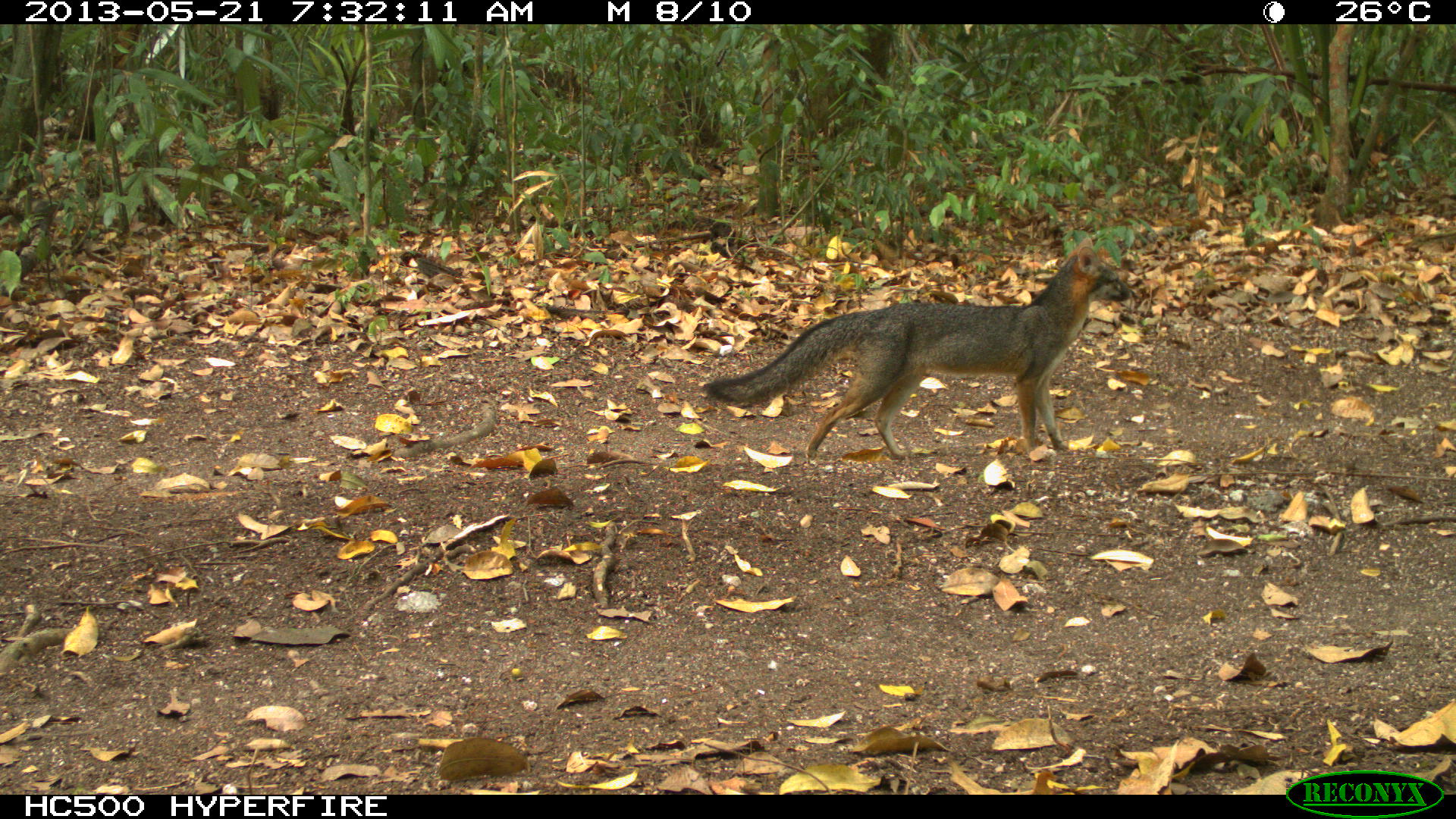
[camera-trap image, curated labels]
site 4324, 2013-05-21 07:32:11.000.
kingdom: Animalia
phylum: Chordata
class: Mammalia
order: Carnivora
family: Canidae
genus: Urocyon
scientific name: Urocyon cinereoargenteus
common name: gray fox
Urocyon cinereoargenteus (gray fox), count 1.